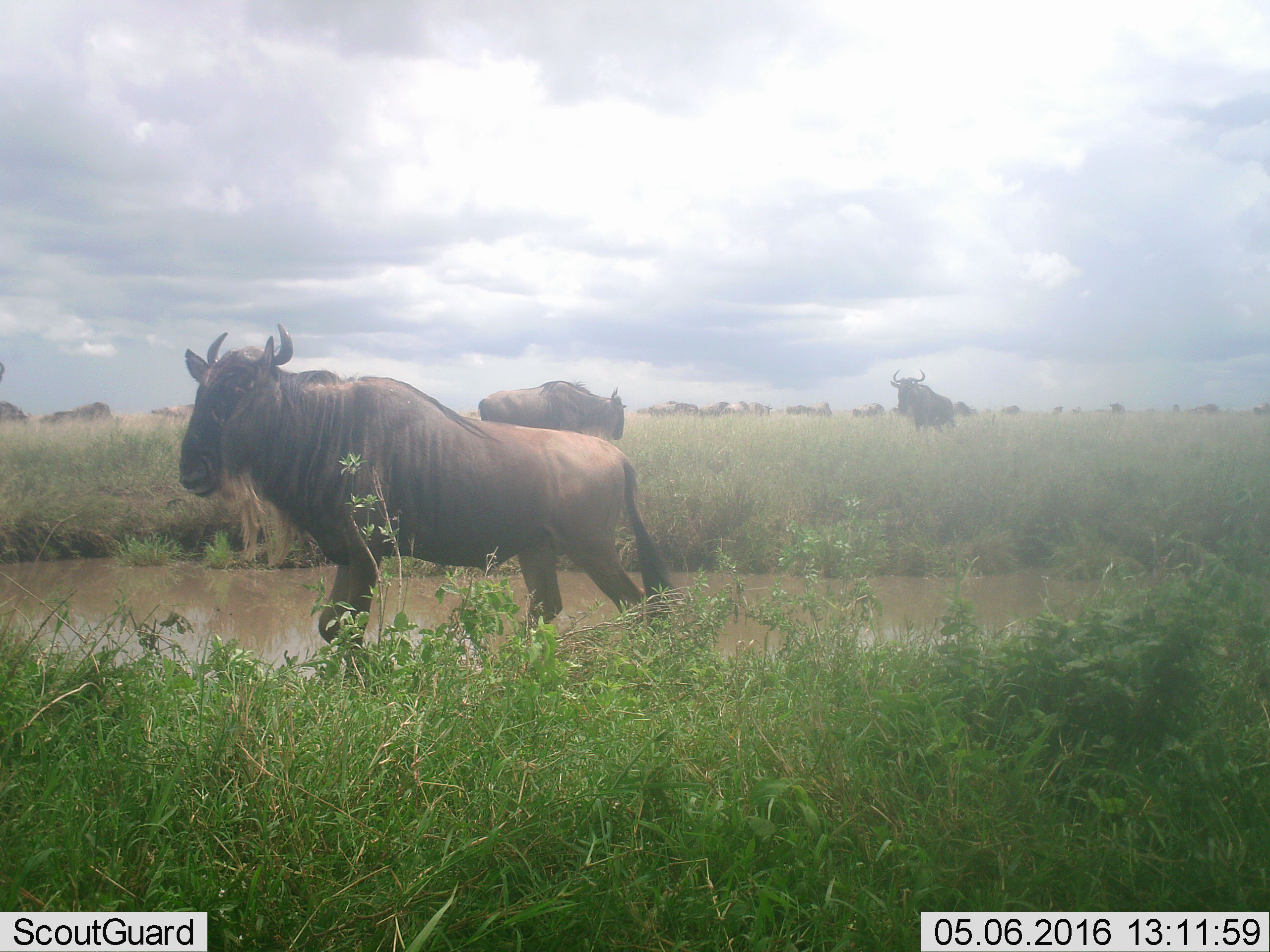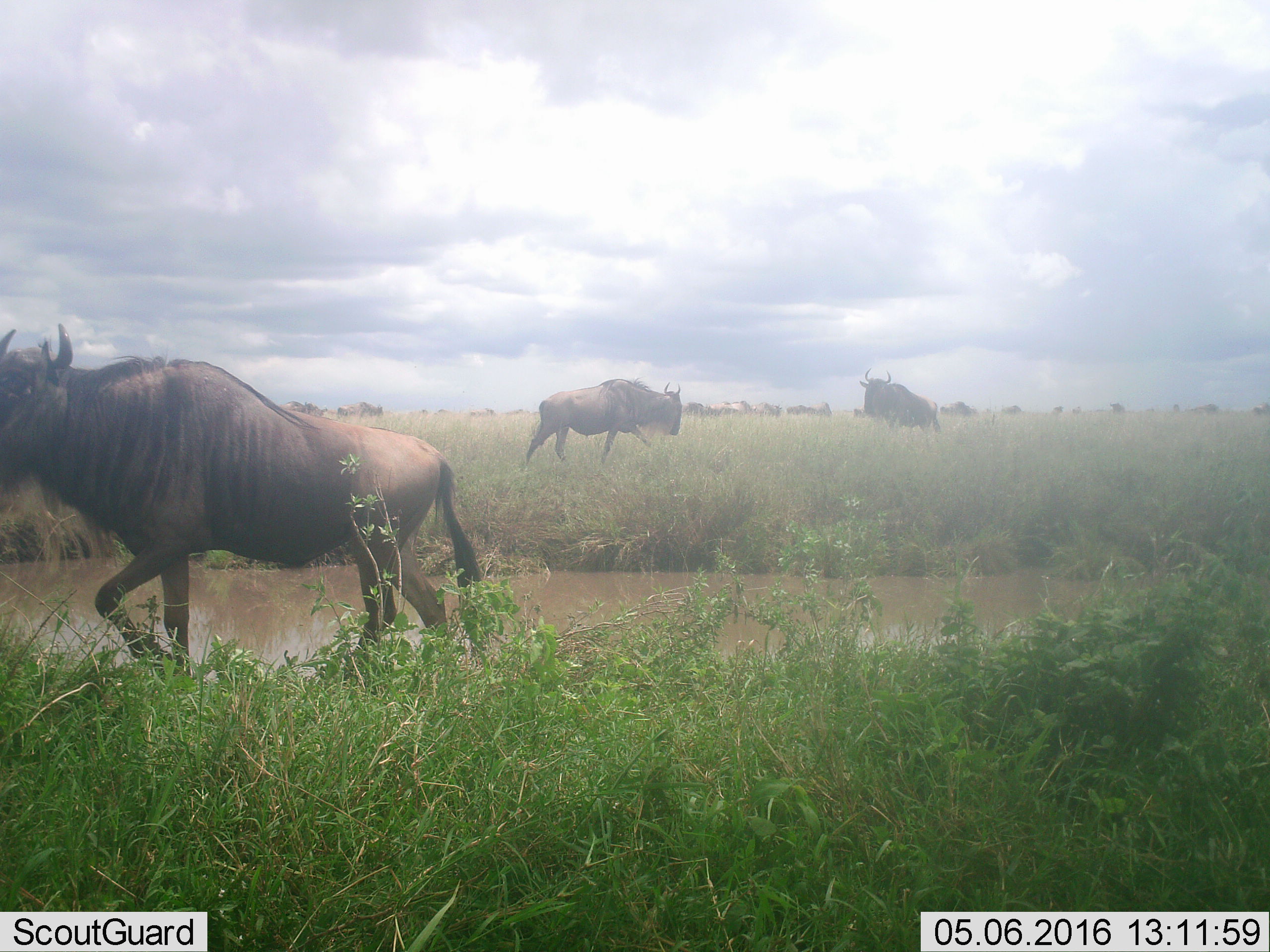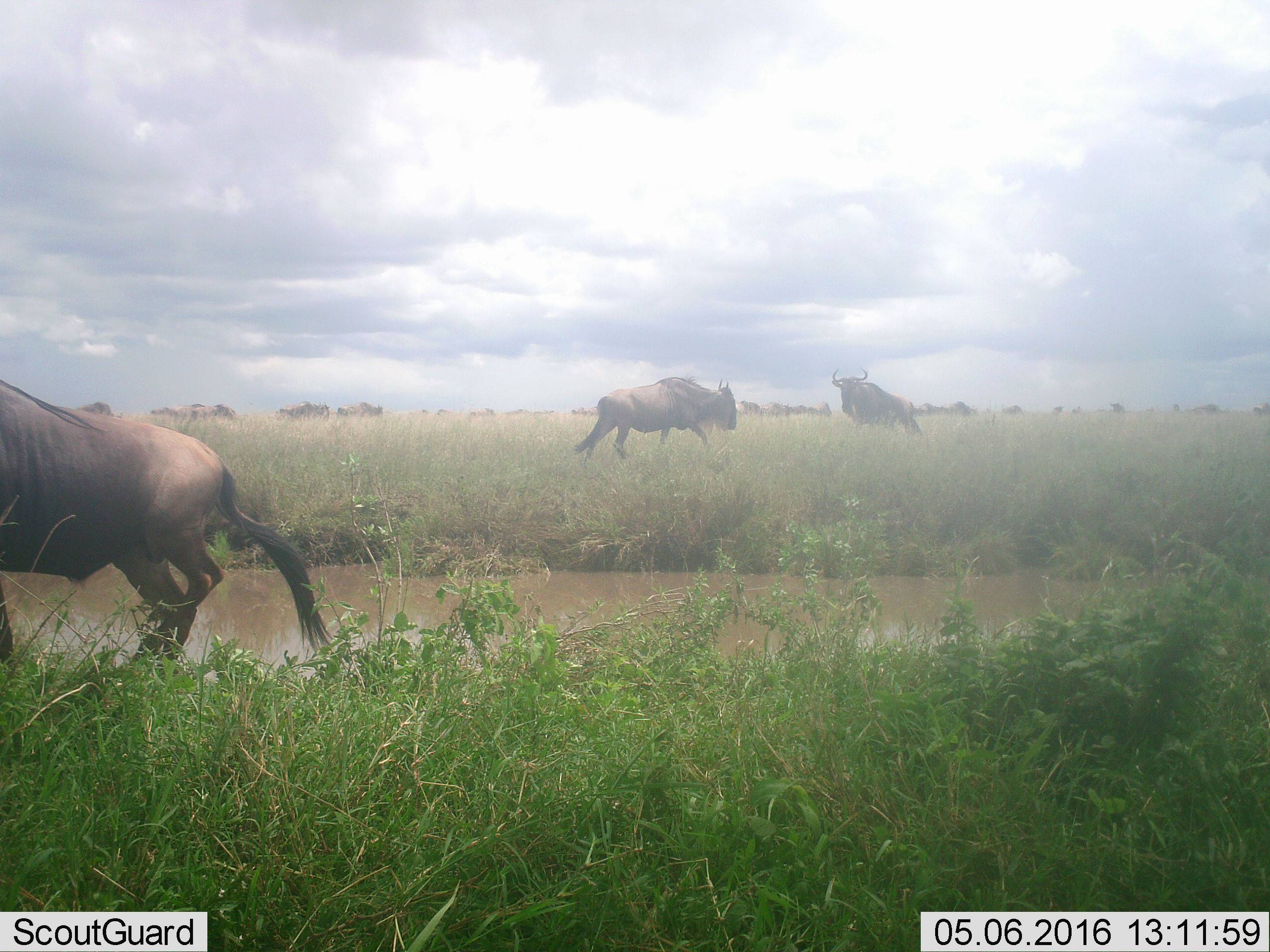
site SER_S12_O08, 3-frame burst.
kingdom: Animalia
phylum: Chordata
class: Mammalia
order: Artiodactyla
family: Bovidae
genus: Connochaetes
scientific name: Connochaetes taurinus taurinus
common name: blue wildebeest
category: wildebeestblue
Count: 11-50.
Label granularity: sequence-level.